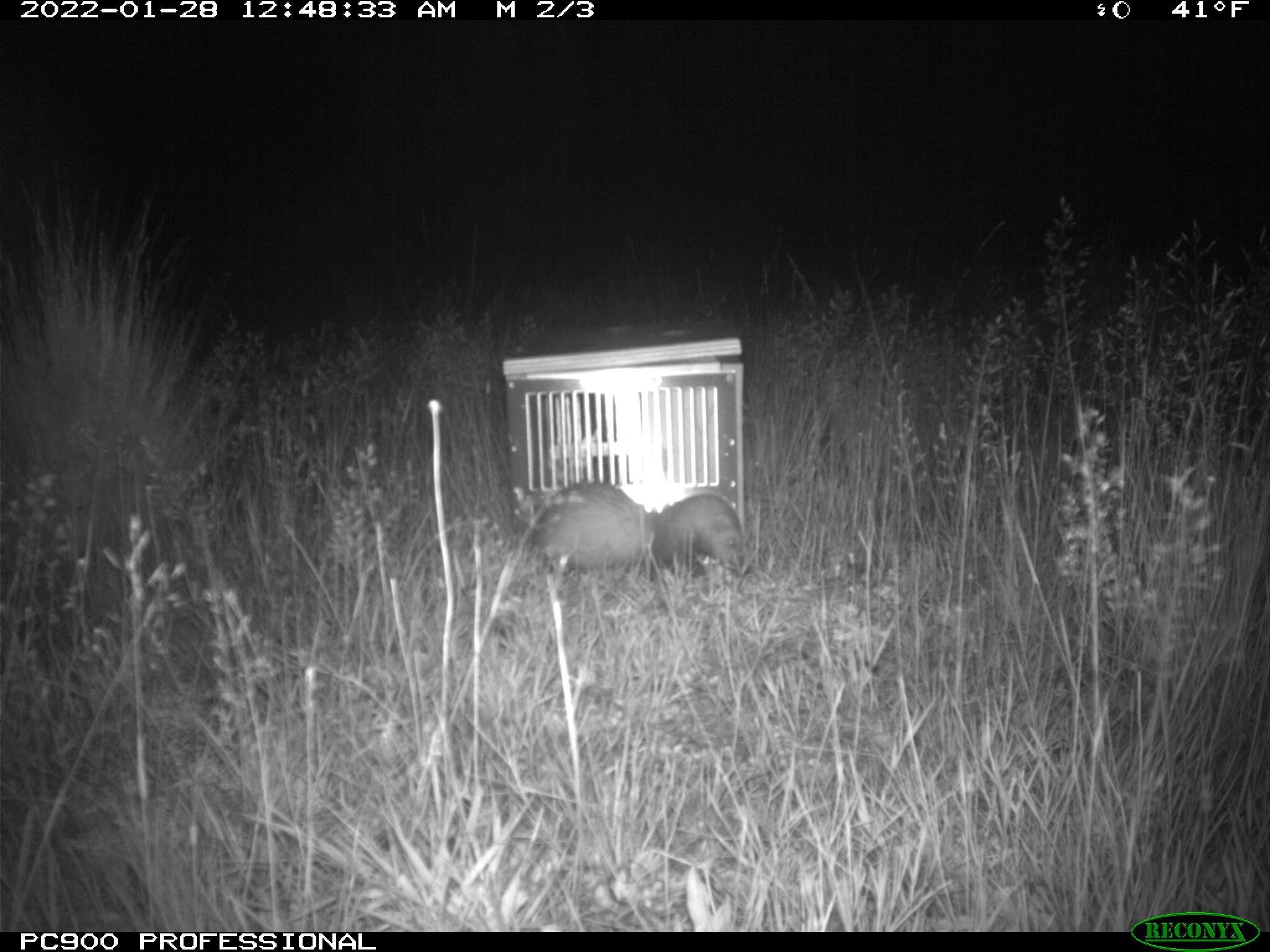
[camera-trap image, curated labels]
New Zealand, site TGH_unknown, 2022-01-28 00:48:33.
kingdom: Animalia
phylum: Chordata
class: Mammalia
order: Carnivora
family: Mustelidae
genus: Mustela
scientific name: Mustela furo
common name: ferret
Ferret (Mustela furo).